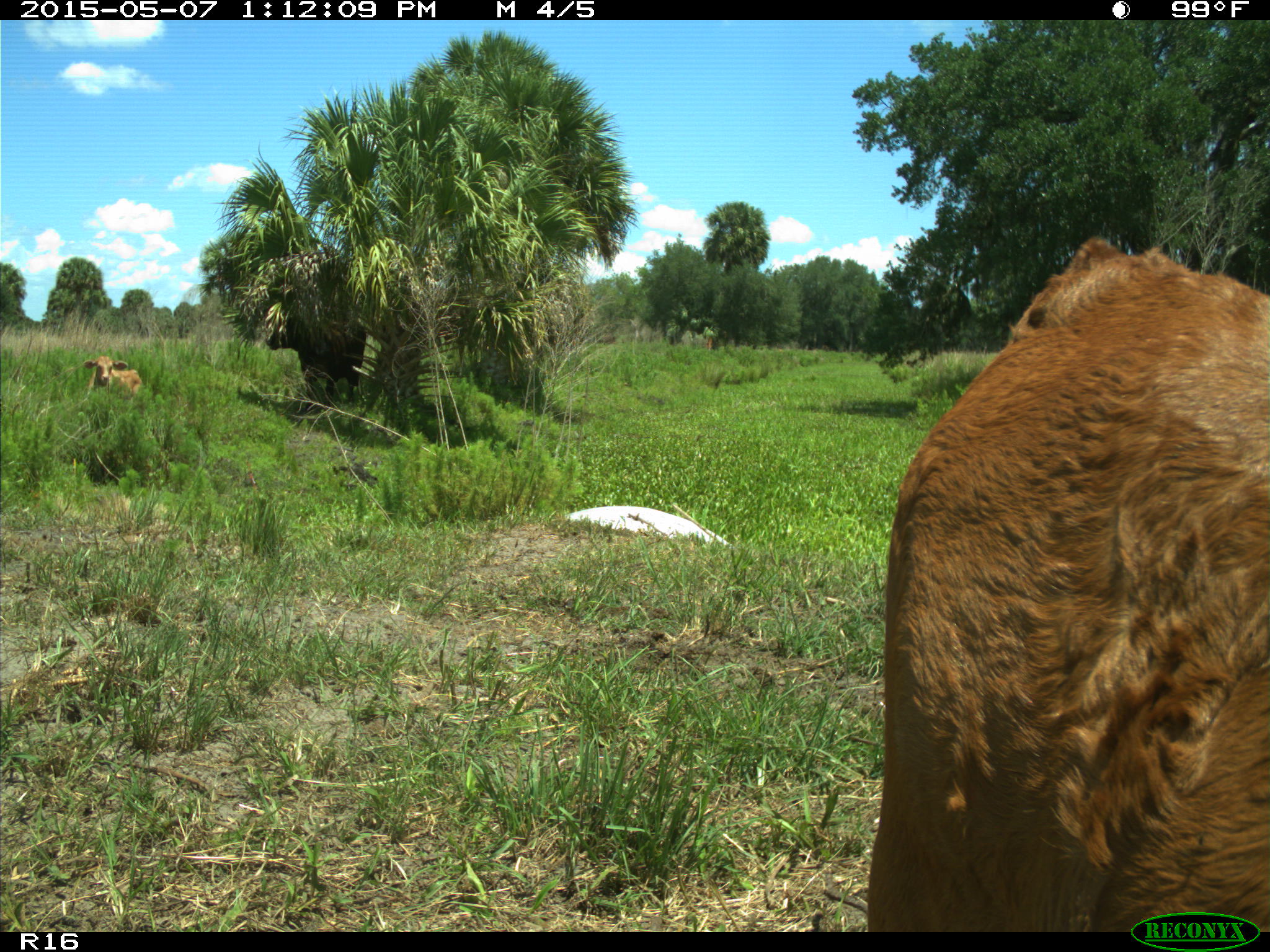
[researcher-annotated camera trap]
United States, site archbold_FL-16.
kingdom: Animalia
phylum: Chordata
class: Mammalia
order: Artiodactyla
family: Bovidae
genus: Bos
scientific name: Bos taurus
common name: domestic cow